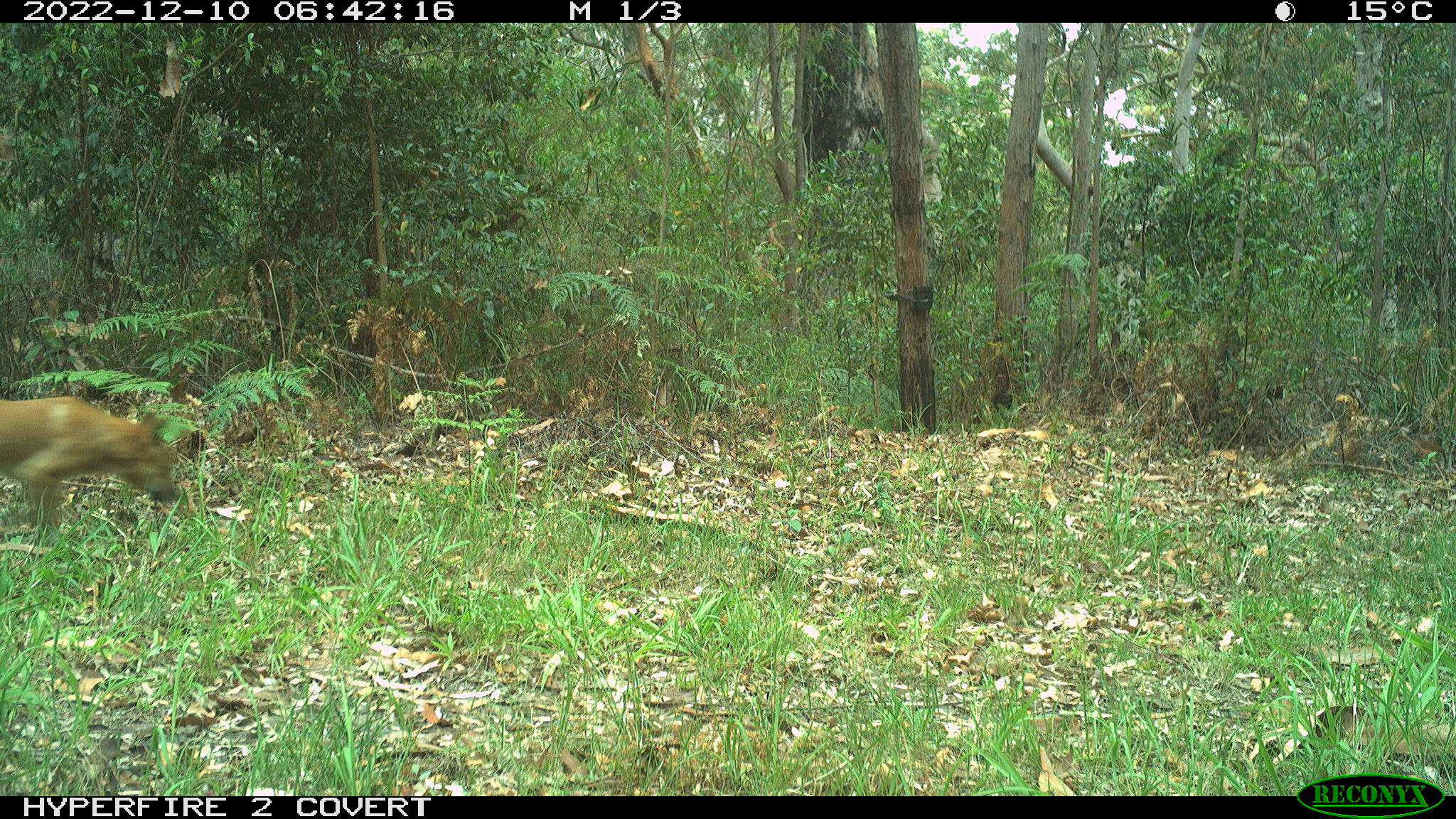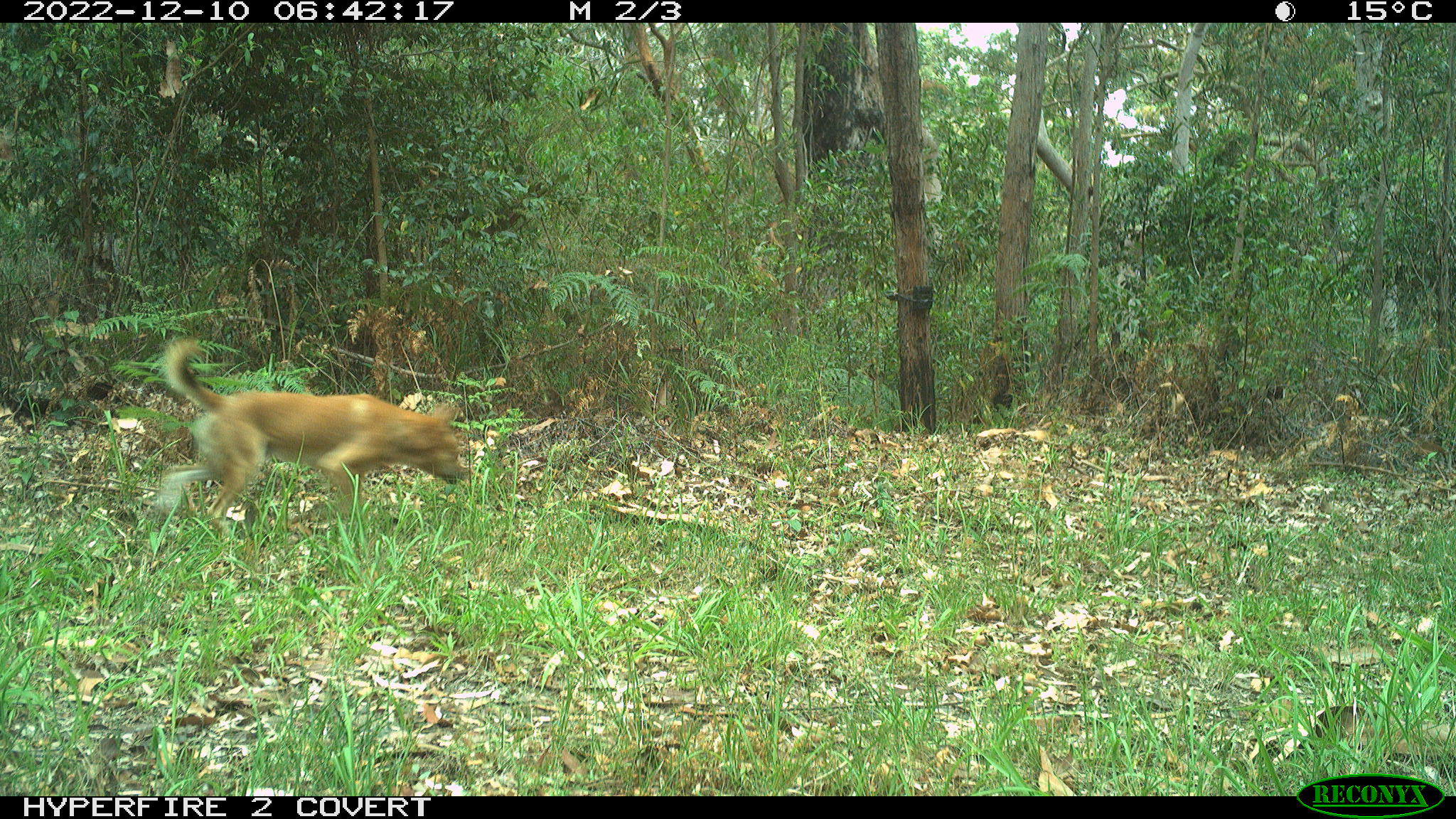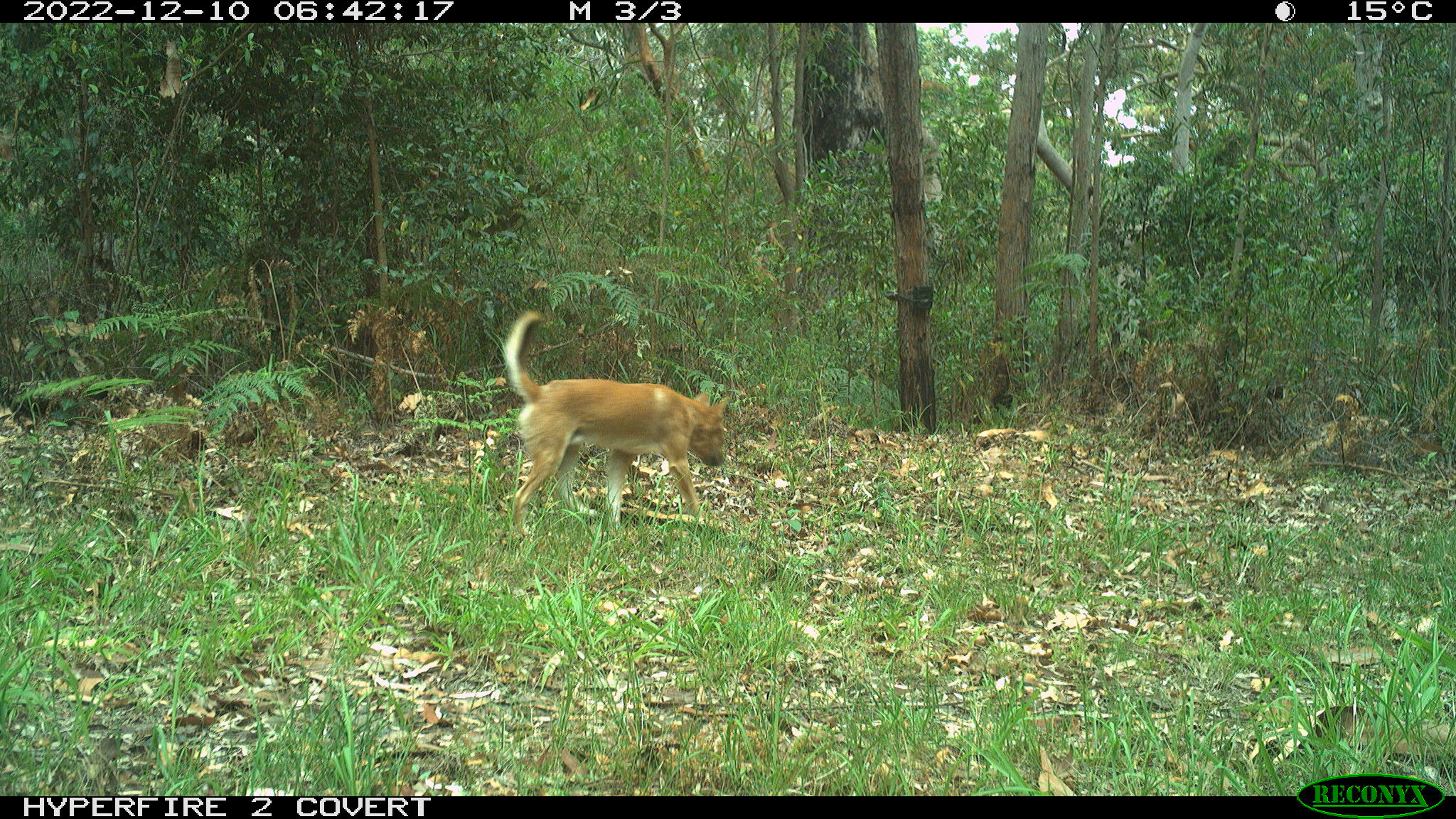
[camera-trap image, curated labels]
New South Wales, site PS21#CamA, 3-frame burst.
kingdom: Animalia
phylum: Chordata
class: Mammalia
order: Carnivora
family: Canidae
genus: Canis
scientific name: Canis familiaris dingo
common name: dingo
Dingo (Canis familiaris dingo).